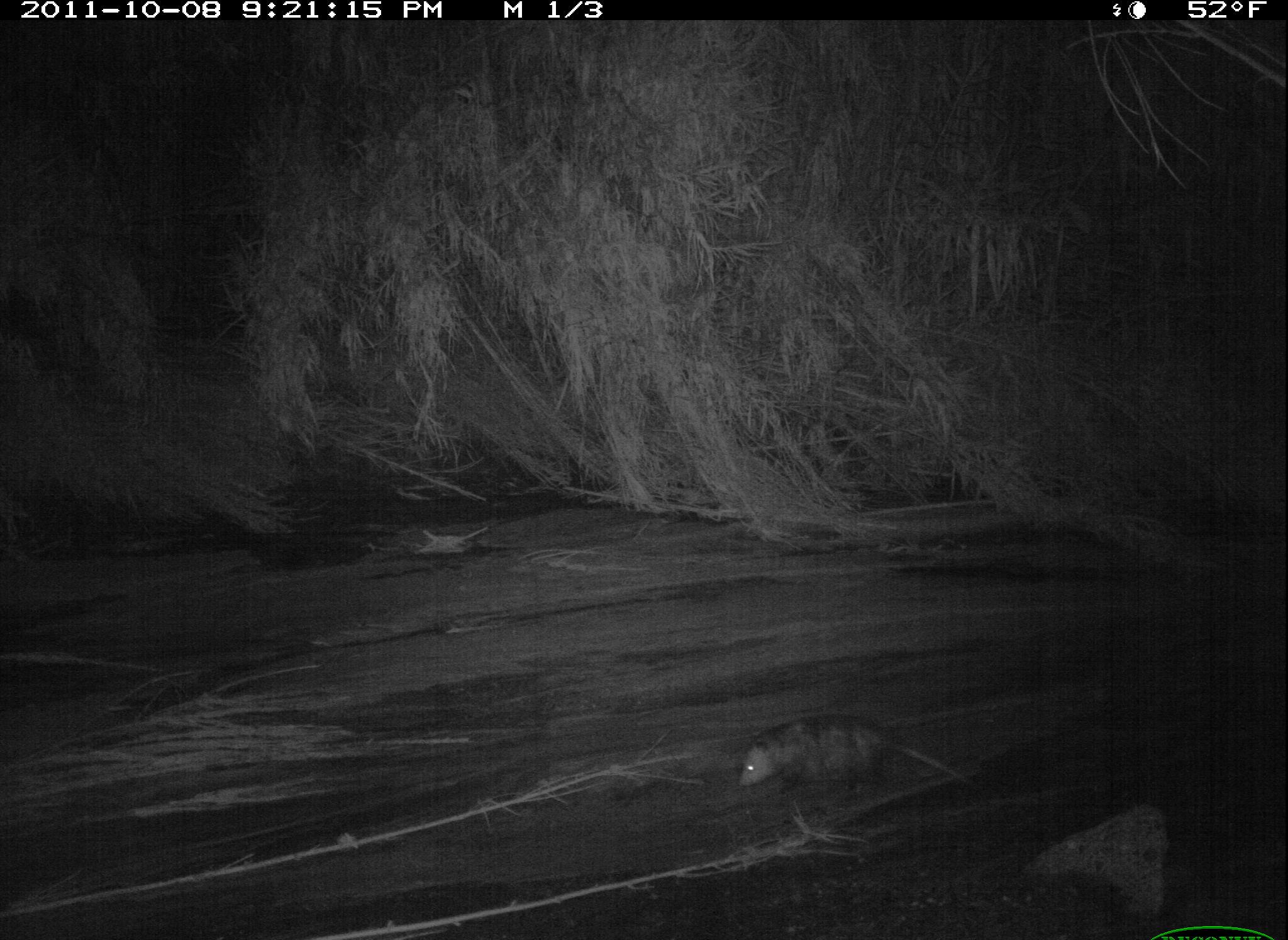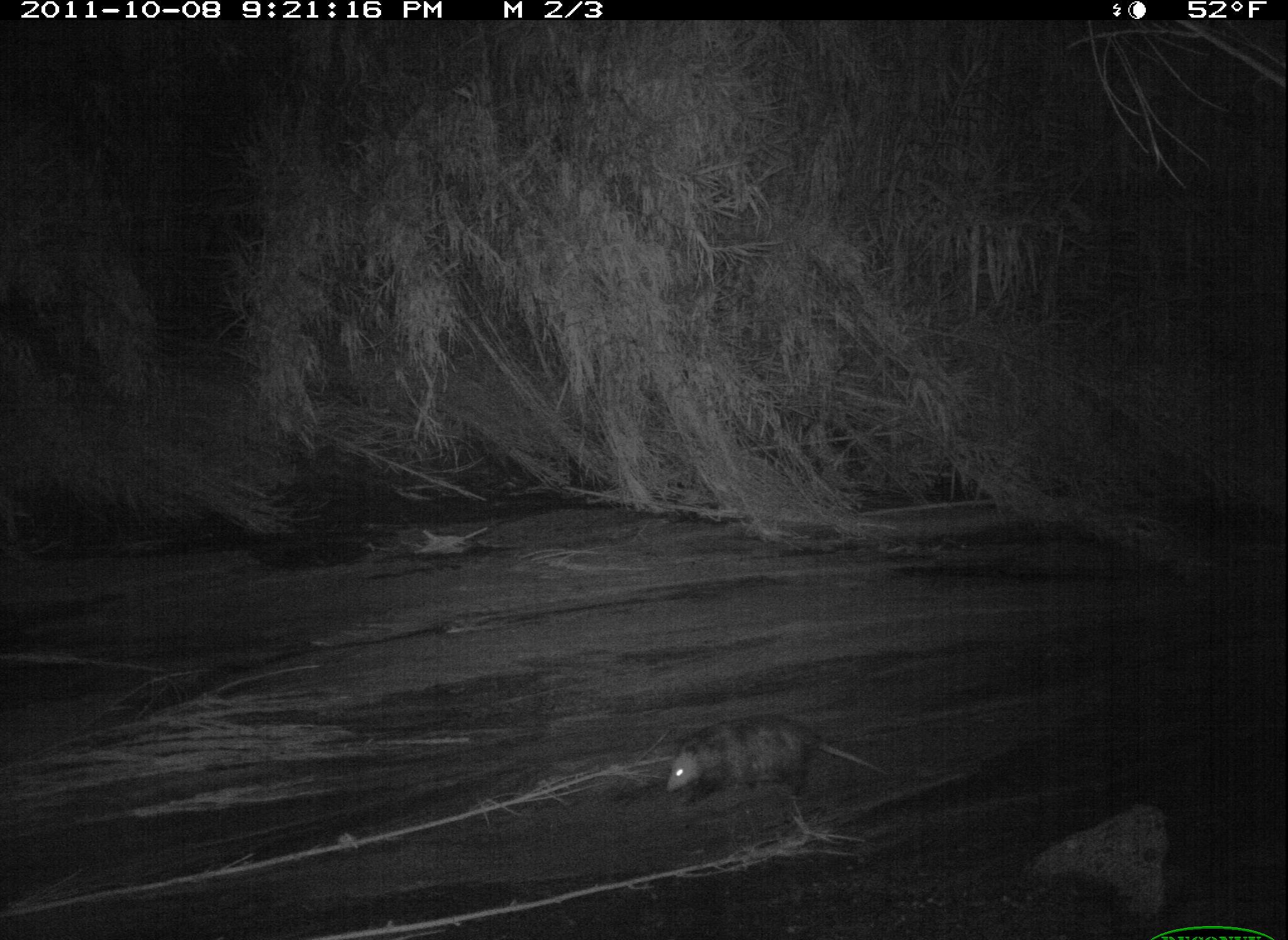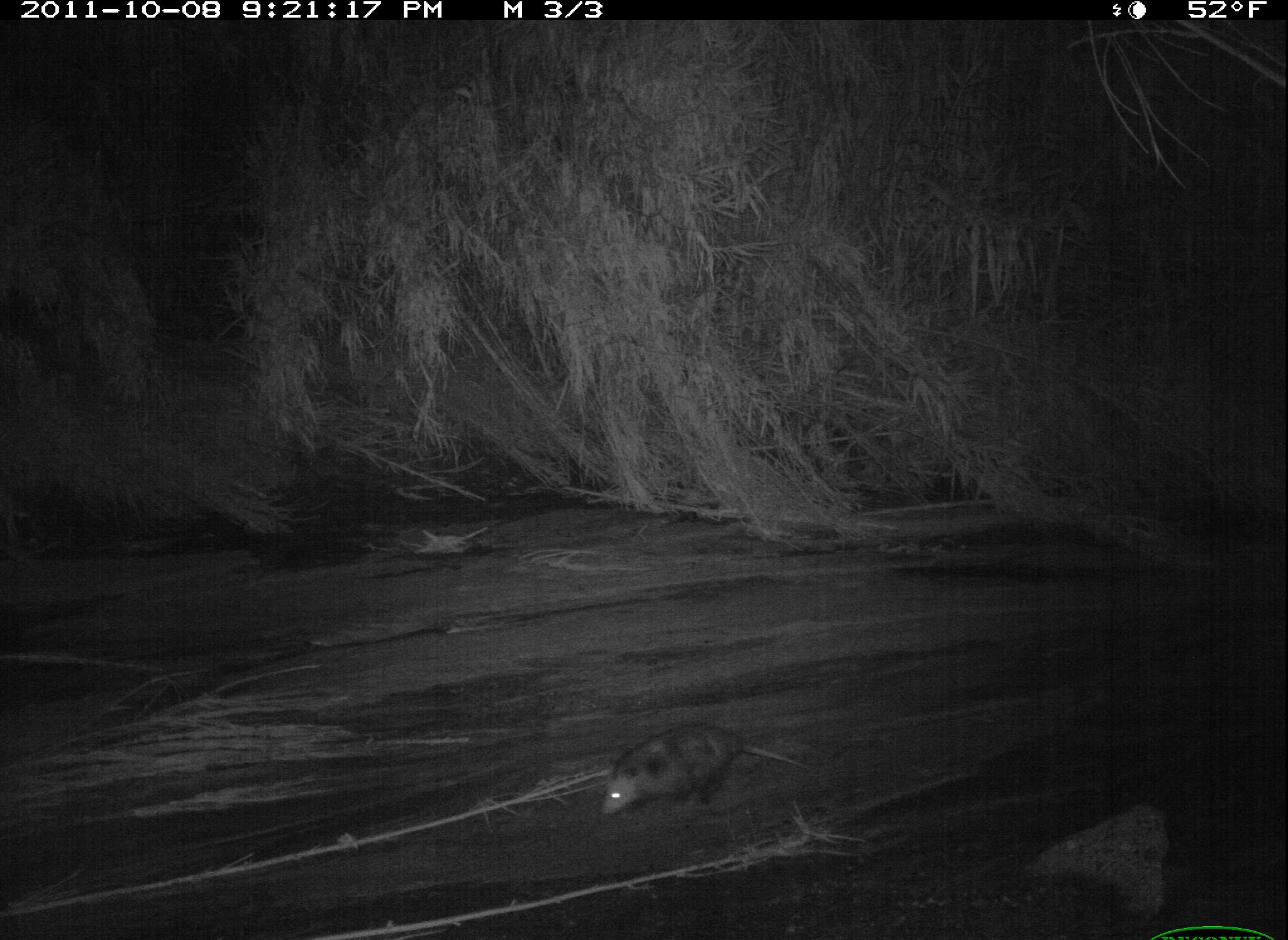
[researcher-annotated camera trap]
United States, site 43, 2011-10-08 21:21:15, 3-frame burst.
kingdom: Animalia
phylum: Chordata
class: Mammalia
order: Didelphimorphia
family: Didelphidae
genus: Didelphis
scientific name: Didelphis virginiana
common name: virginia opossum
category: opossum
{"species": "opossum (virginia opossum) (Didelphis virginiana)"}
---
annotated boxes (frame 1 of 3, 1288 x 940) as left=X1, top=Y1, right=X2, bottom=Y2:
opossum: left=731, top=712, right=987, bottom=823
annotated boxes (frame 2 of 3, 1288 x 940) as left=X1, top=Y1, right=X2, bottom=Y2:
opossum: left=652, top=709, right=905, bottom=818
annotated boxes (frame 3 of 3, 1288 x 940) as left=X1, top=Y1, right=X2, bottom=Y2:
opossum: left=589, top=697, right=815, bottom=818